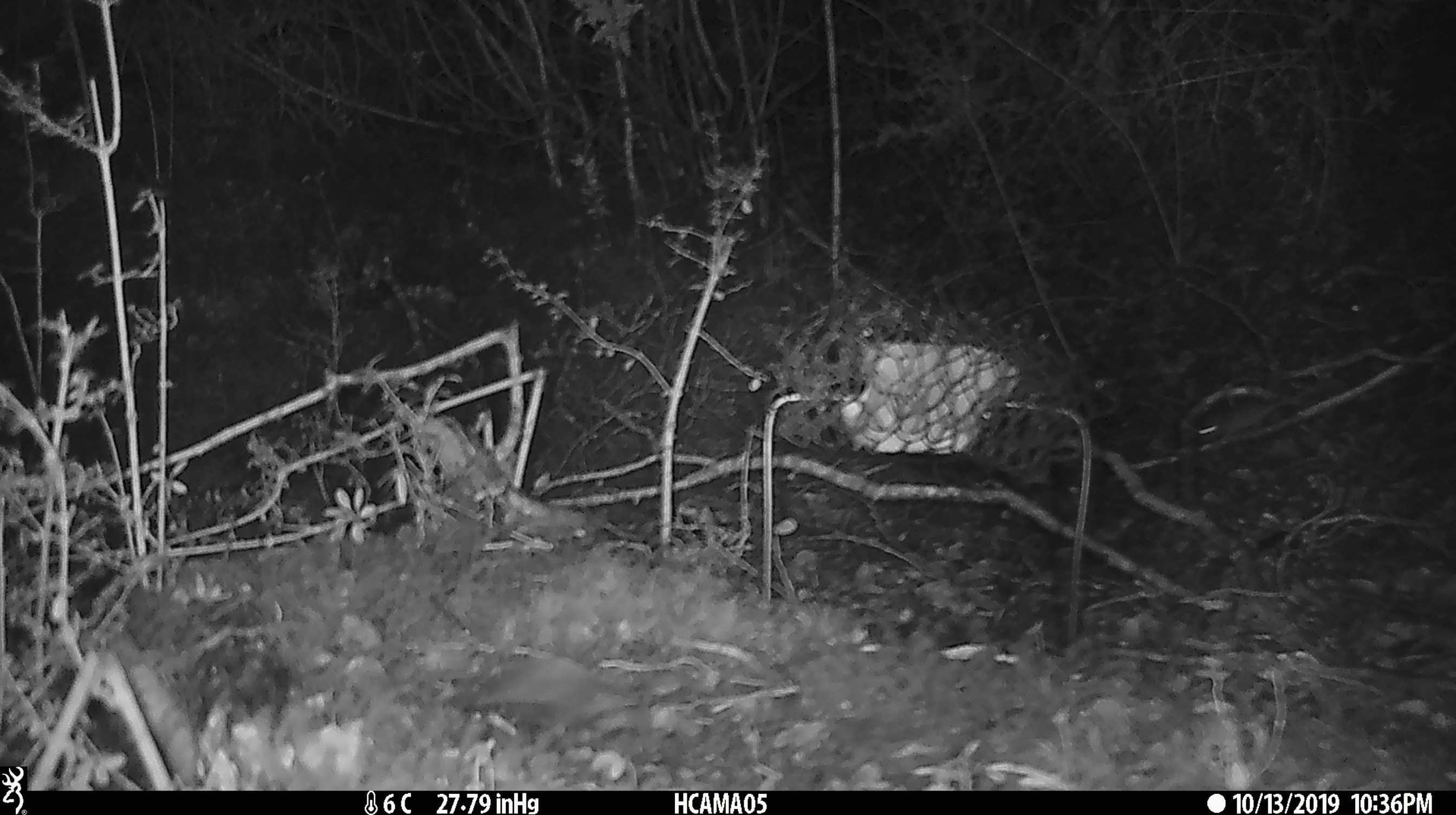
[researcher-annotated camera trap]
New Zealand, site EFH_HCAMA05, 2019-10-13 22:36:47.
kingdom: Animalia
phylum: Chordata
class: Mammalia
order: Rodentia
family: Muridae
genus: Mus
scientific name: Mus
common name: mouse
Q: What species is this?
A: Mouse (Mus).